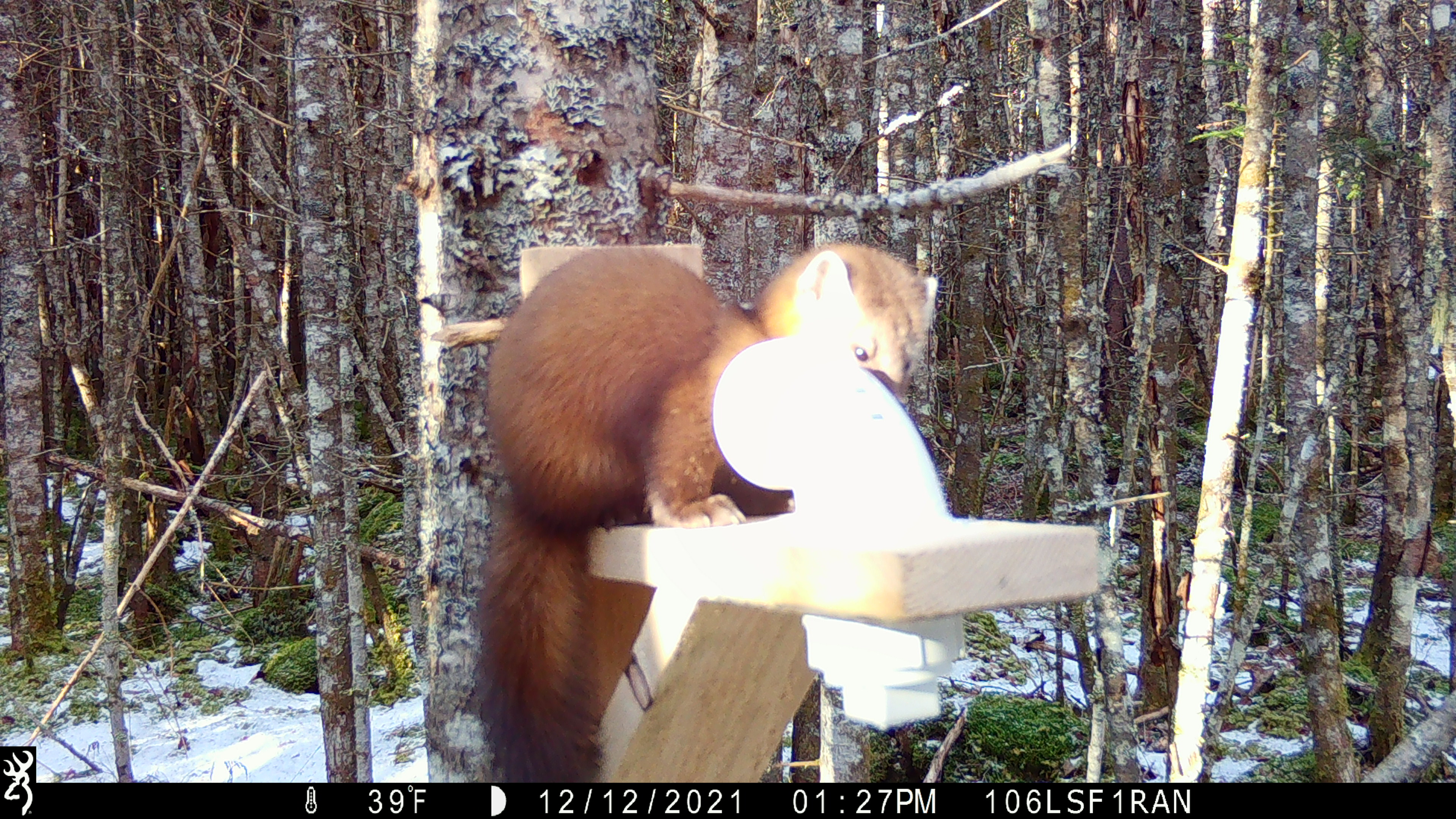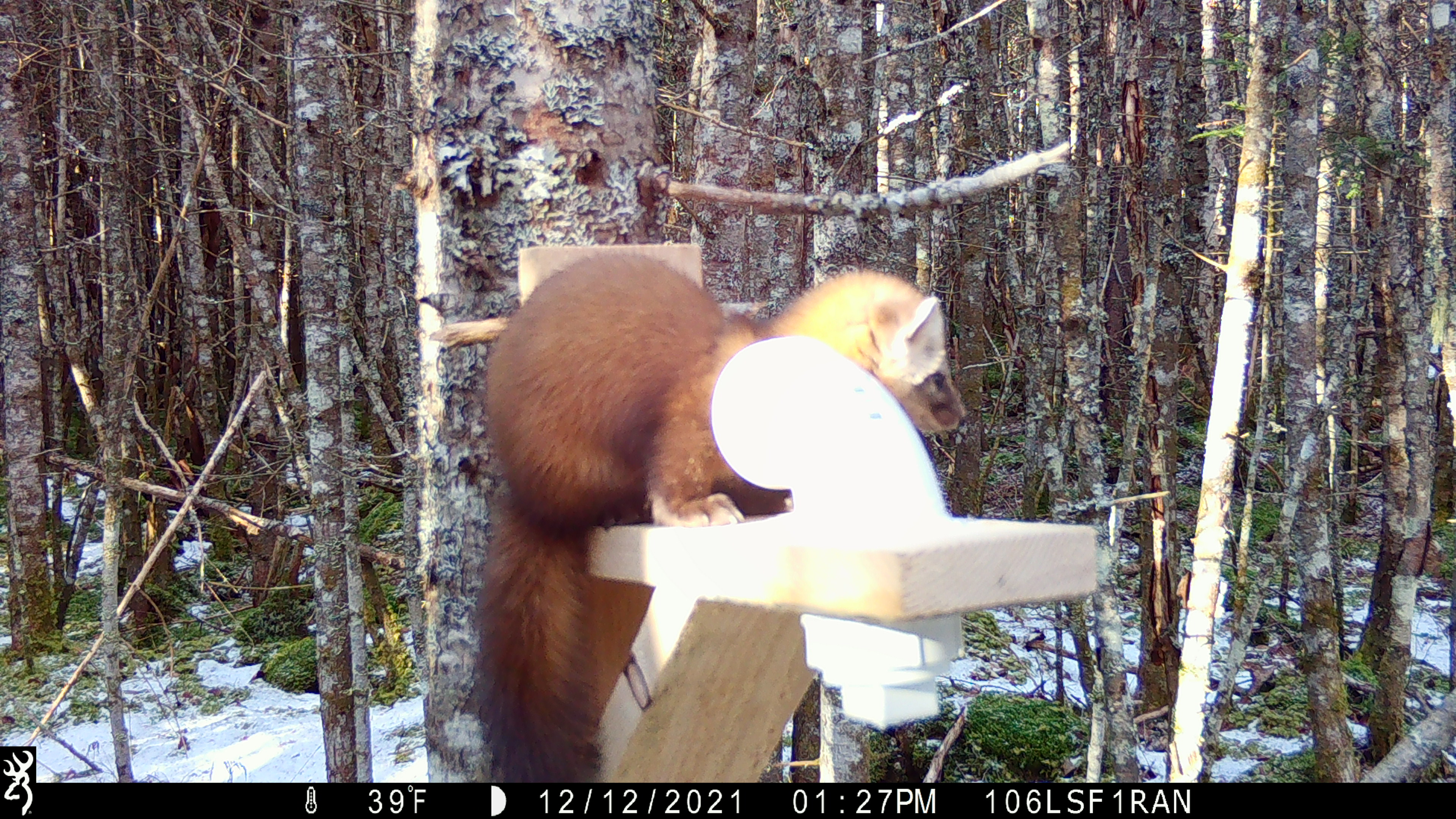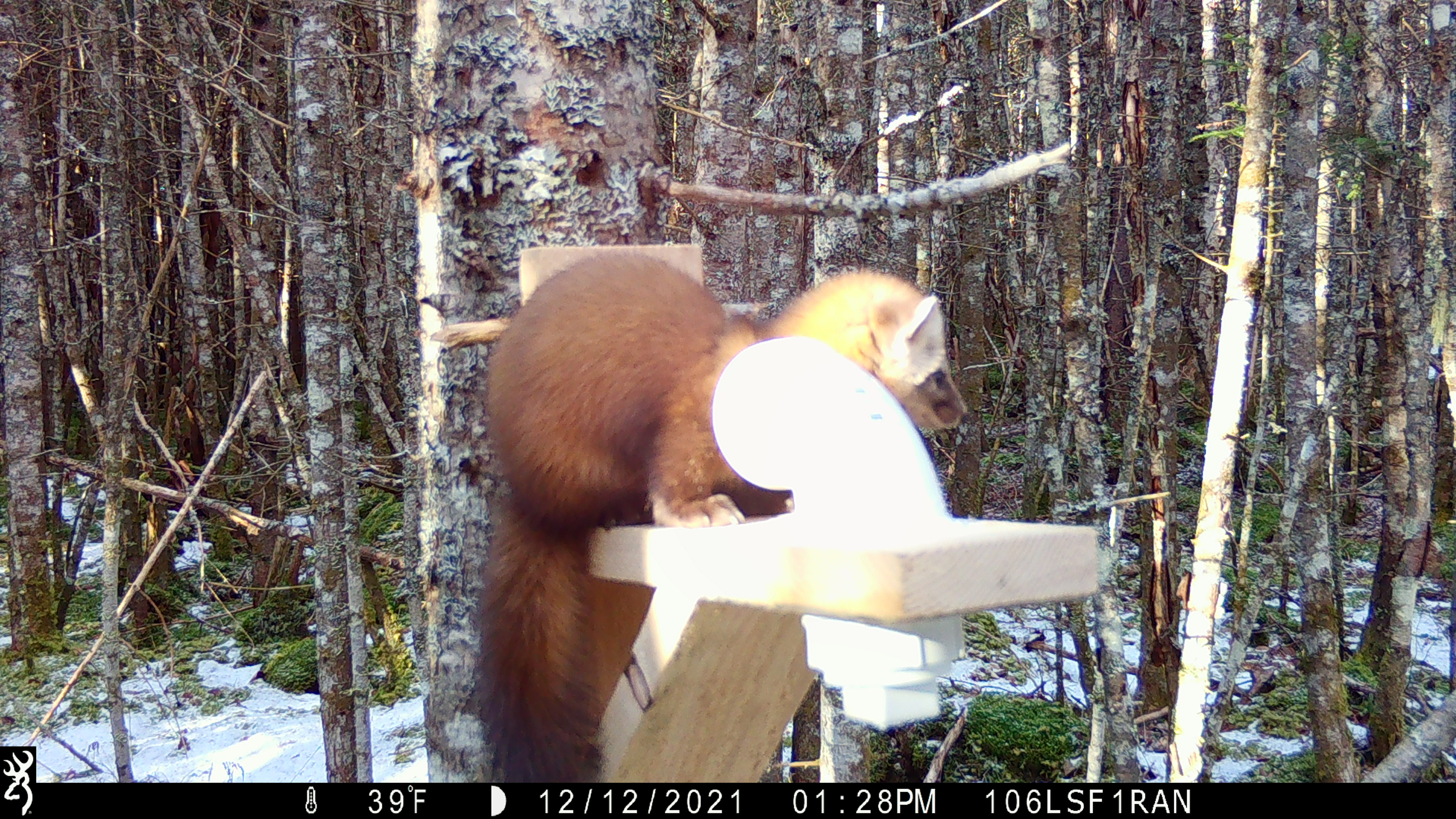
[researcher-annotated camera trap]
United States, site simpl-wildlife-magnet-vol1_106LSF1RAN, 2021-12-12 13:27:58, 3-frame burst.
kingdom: Animalia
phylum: Chordata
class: Mammalia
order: Carnivora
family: Mustelidae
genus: Martes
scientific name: Martes americana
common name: american marten